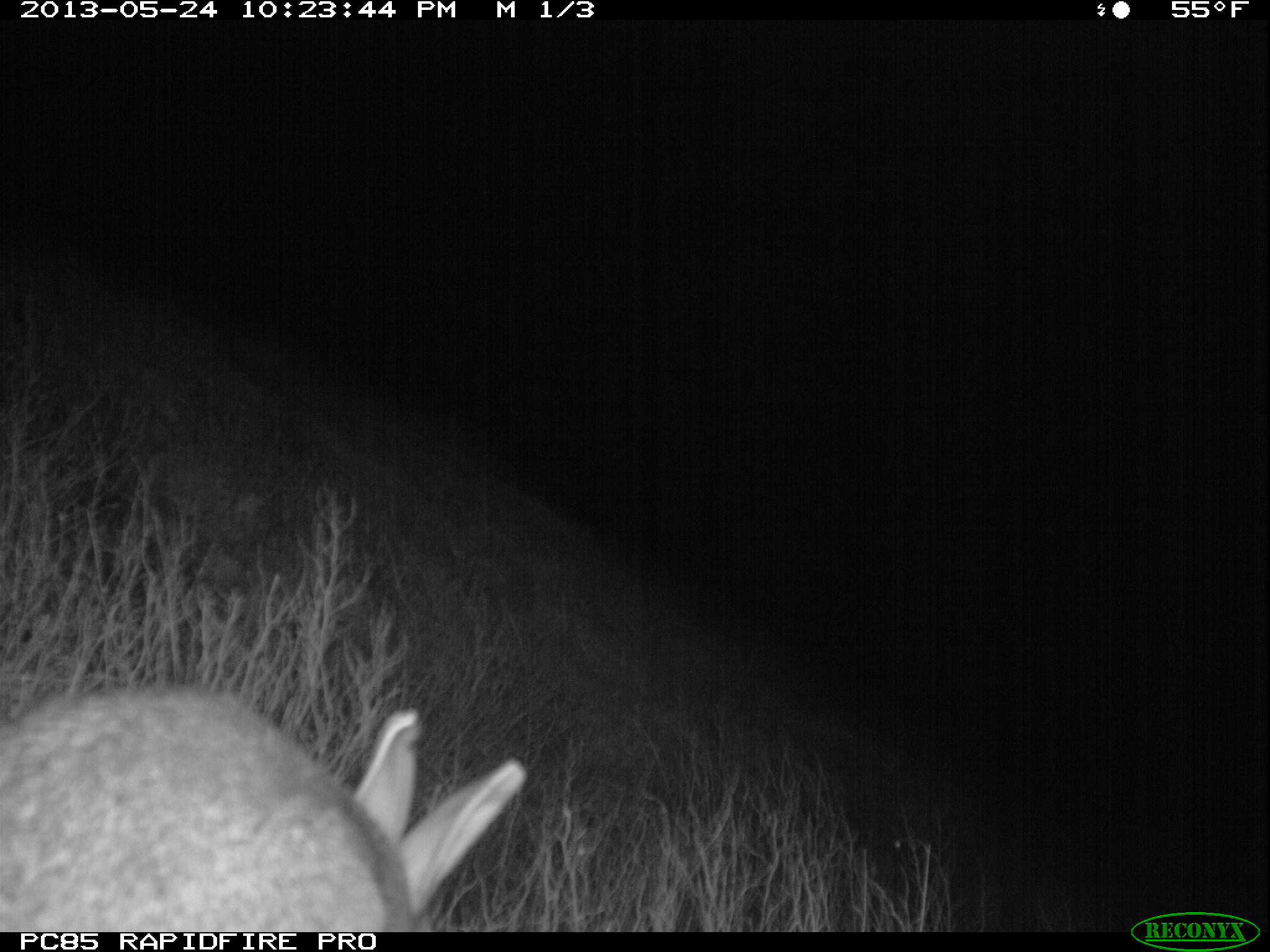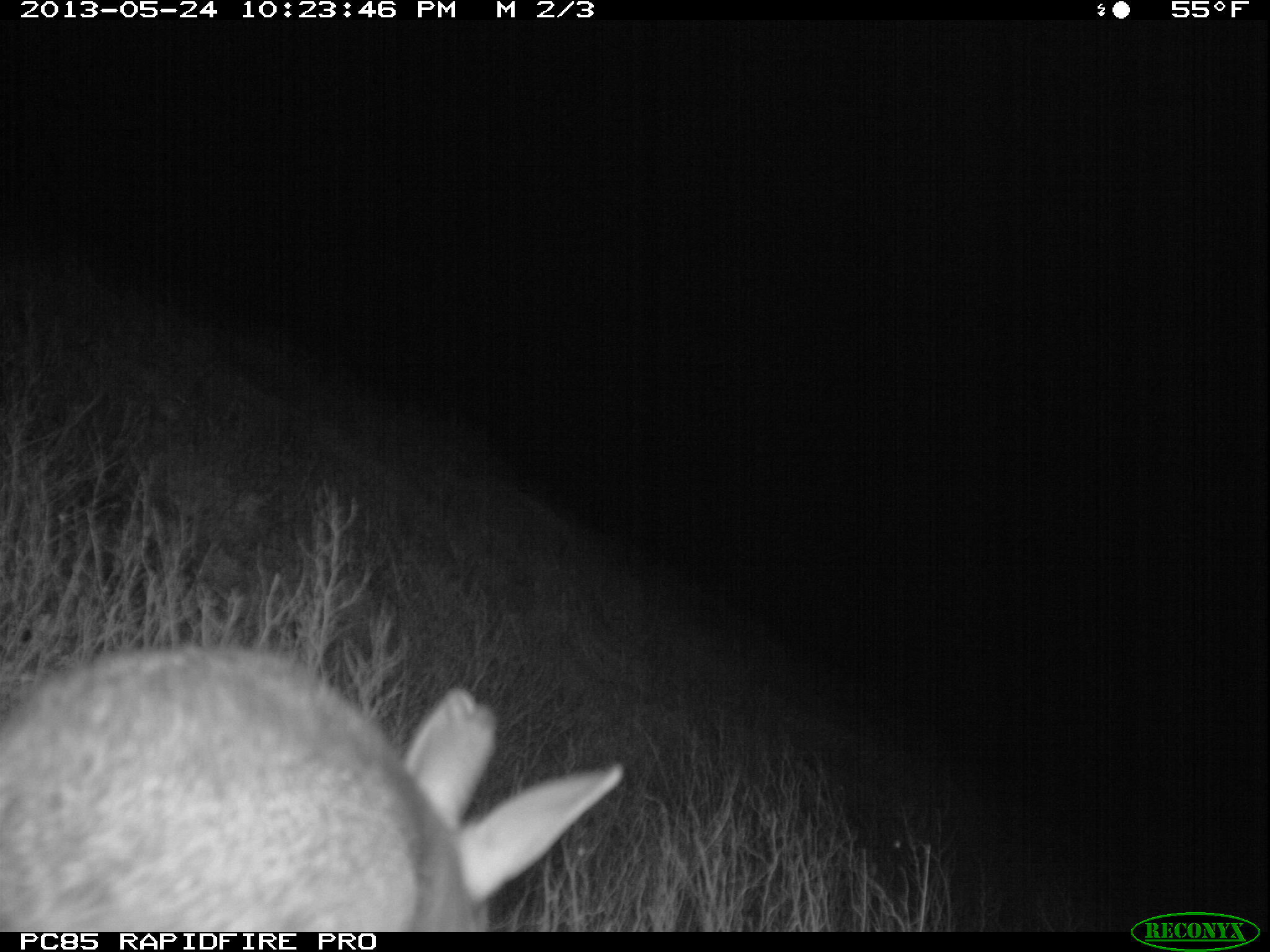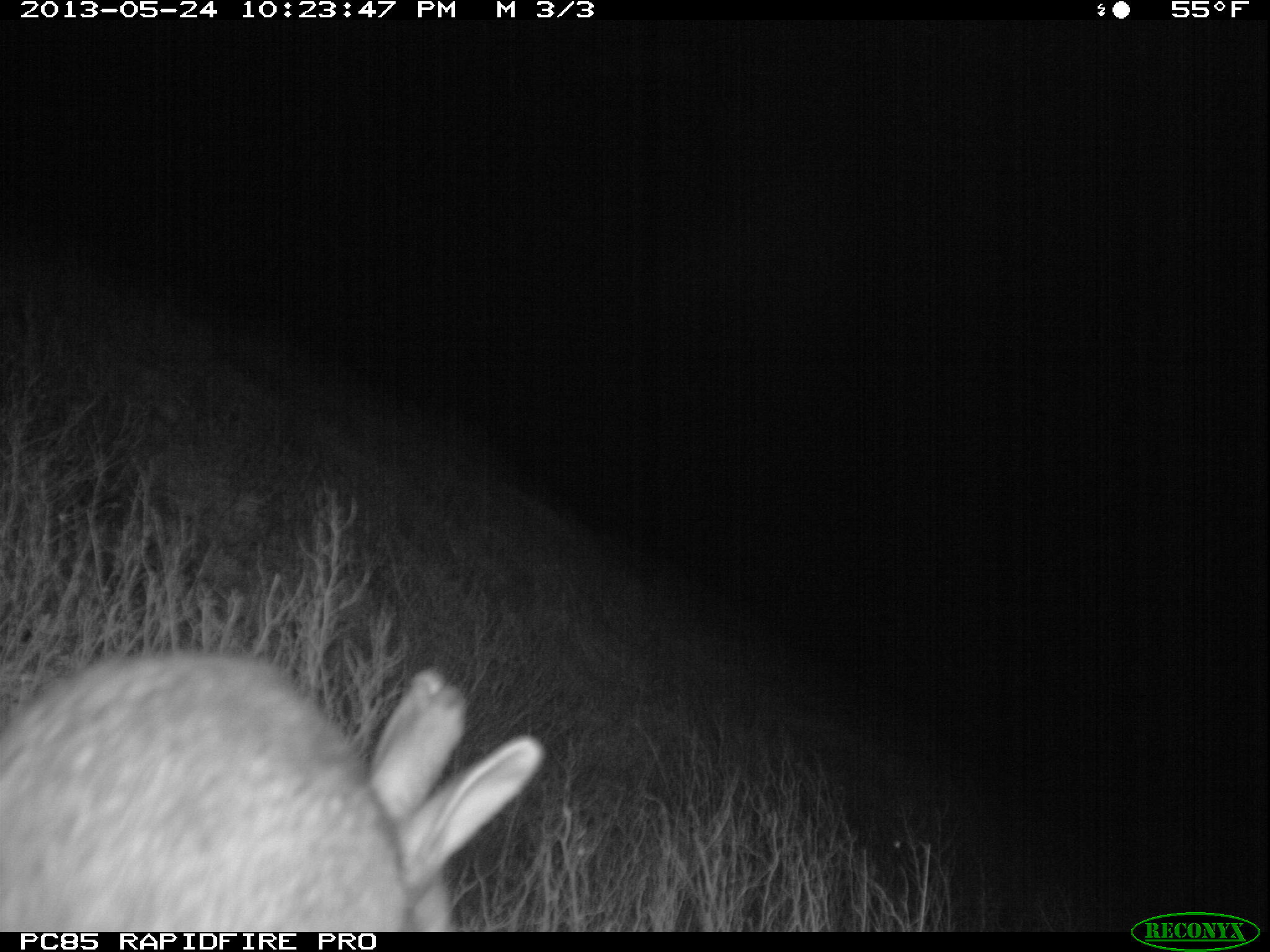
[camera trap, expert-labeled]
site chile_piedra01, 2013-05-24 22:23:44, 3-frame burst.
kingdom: Animalia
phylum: Chordata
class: Mammalia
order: Lagomorpha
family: Leporidae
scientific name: Leporidae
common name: rabbits and hares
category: rabbit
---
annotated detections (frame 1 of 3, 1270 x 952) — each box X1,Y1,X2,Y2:
rabbit: 0,685,521,928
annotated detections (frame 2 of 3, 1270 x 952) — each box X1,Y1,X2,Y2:
rabbit: 0,642,628,930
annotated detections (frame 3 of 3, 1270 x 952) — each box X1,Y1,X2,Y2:
rabbit: 0,649,543,928